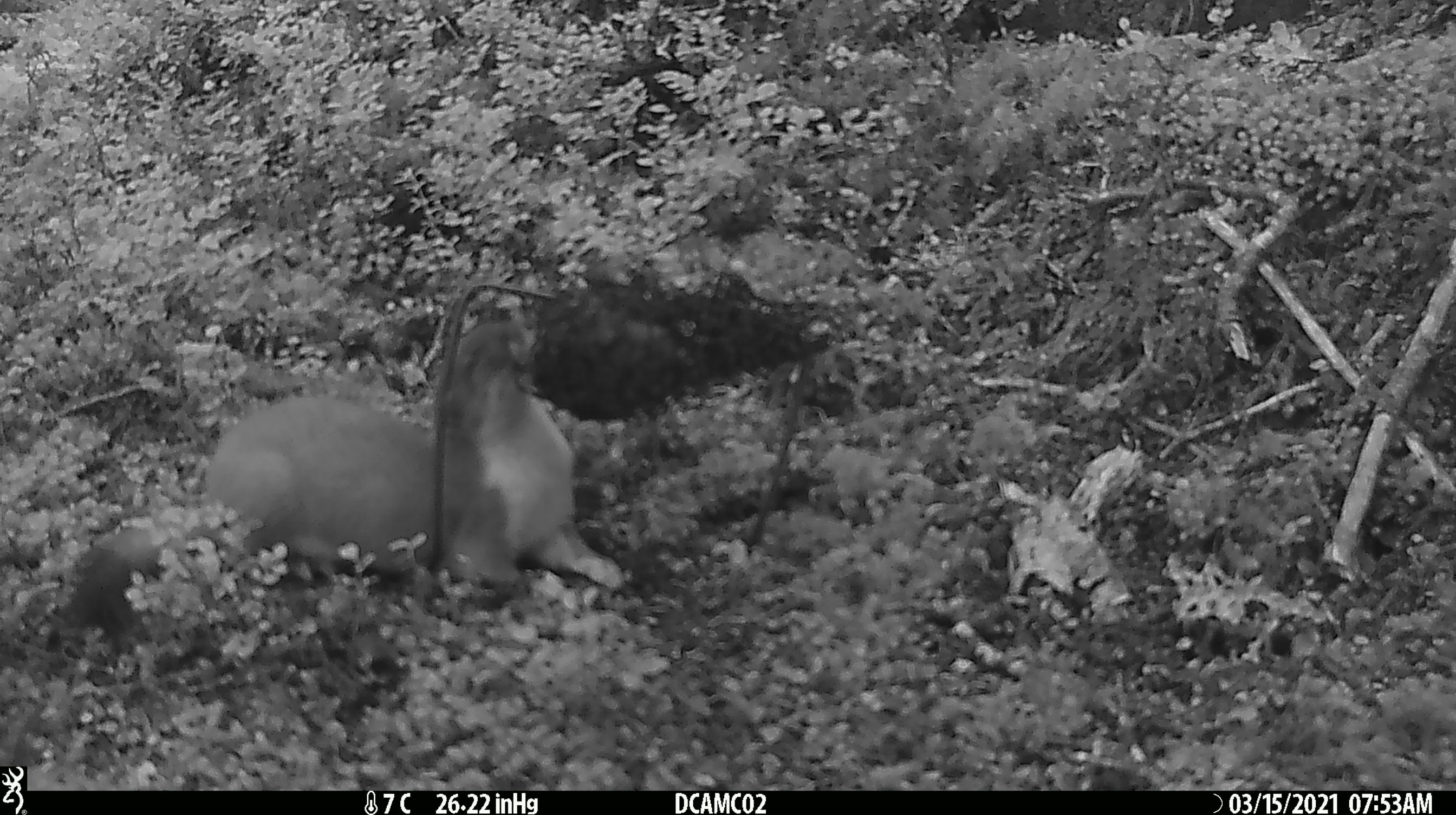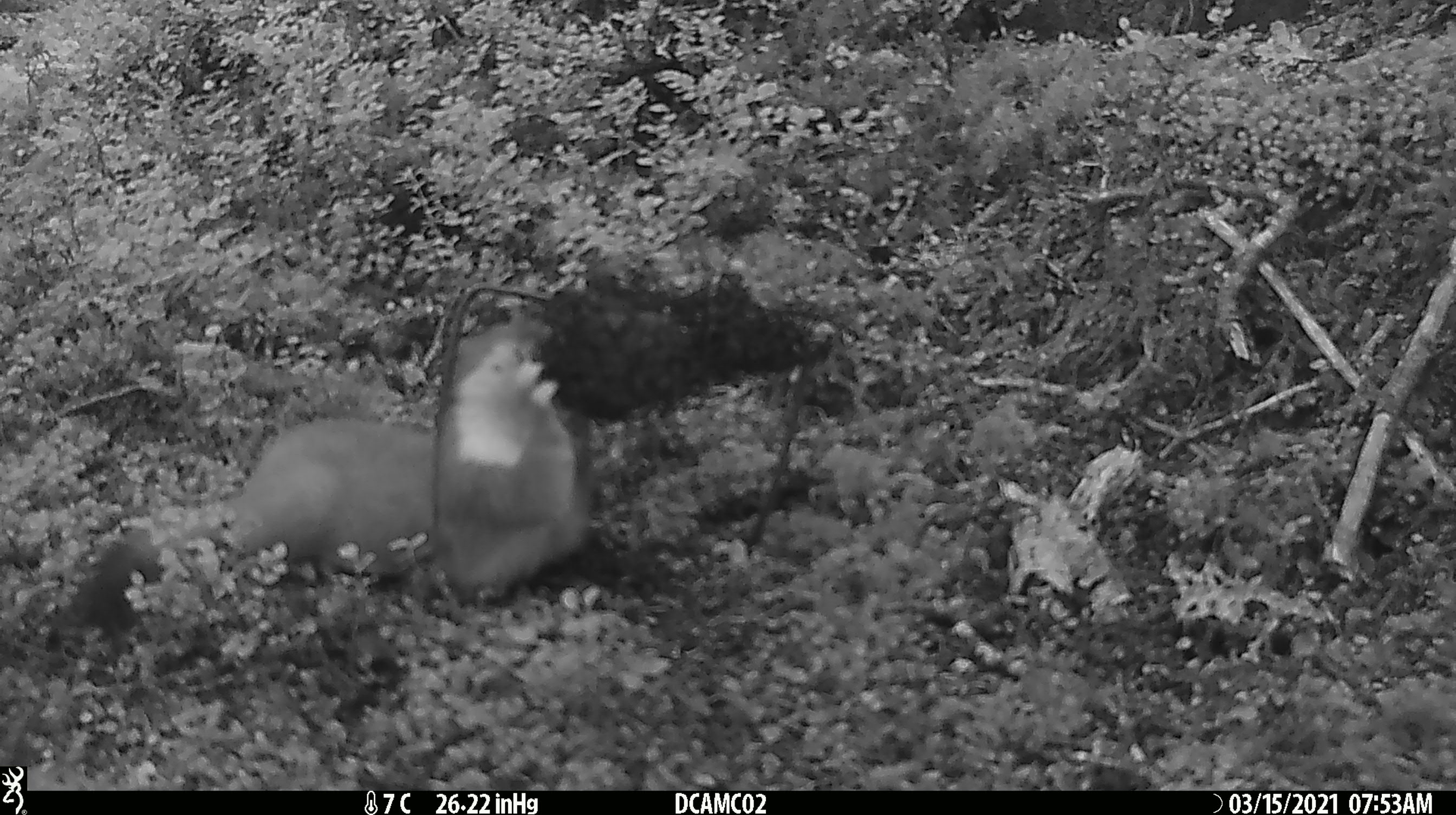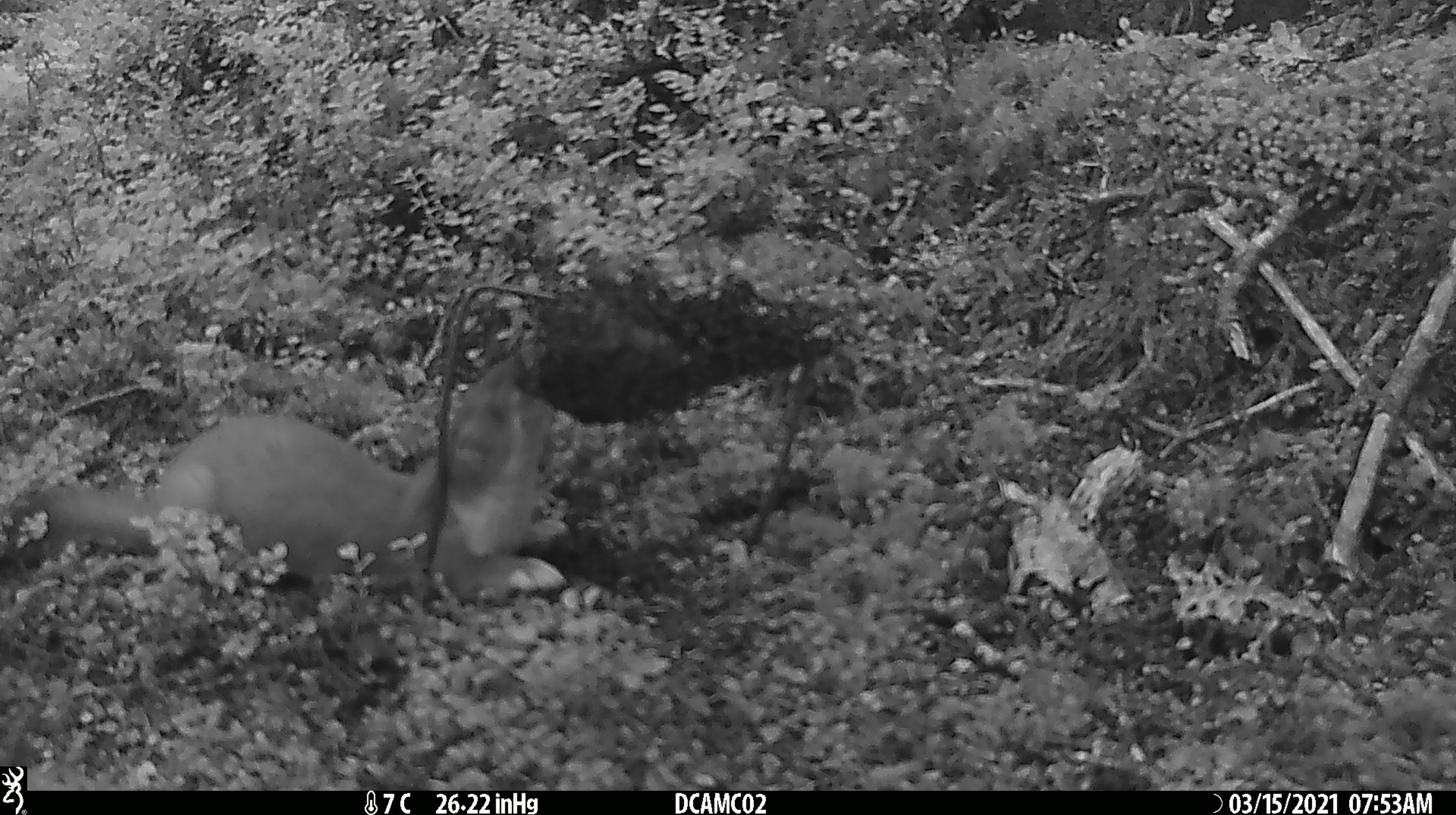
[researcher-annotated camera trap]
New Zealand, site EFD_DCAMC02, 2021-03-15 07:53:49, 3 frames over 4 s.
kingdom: Animalia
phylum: Chordata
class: Mammalia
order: Carnivora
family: Mustelidae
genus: Mustela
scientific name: Mustela erminea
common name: stoat